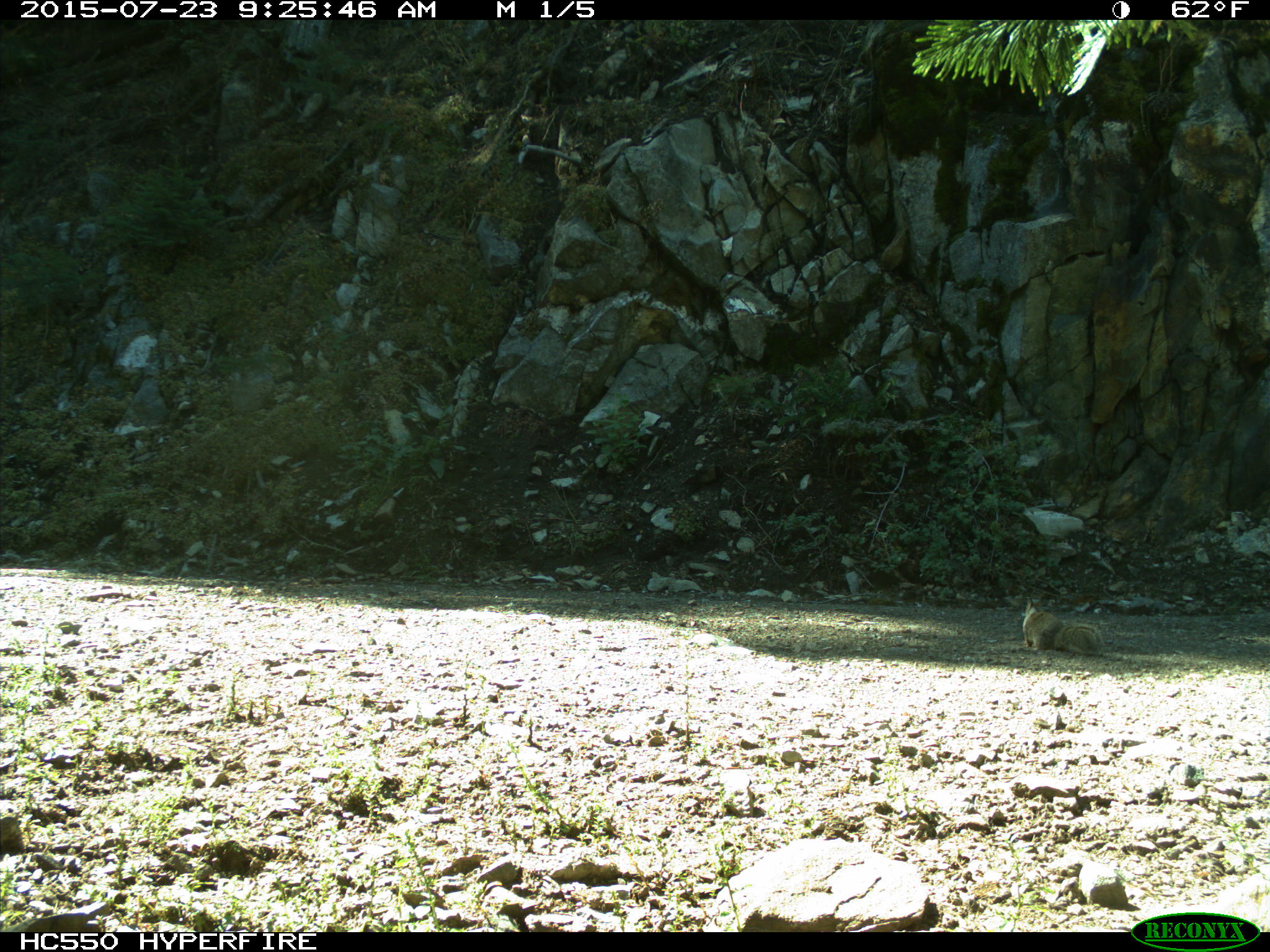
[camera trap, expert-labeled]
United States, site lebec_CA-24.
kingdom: Animalia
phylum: Chordata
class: Mammalia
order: Rodentia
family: Sciuridae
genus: Otospermophilus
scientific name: Otospermophilus beecheyi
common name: california ground squirrel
Otospermophilus beecheyi (california ground squirrel).